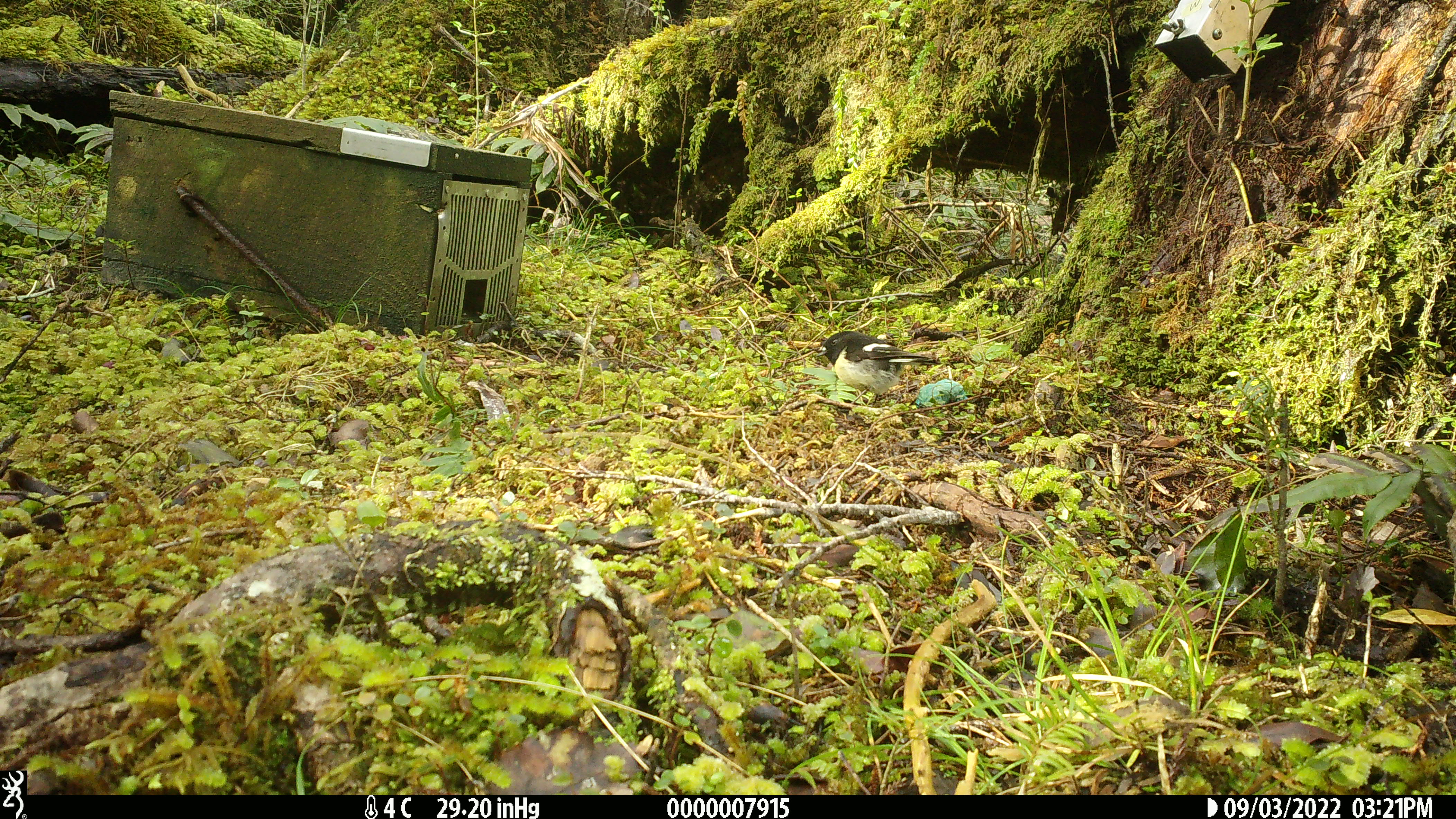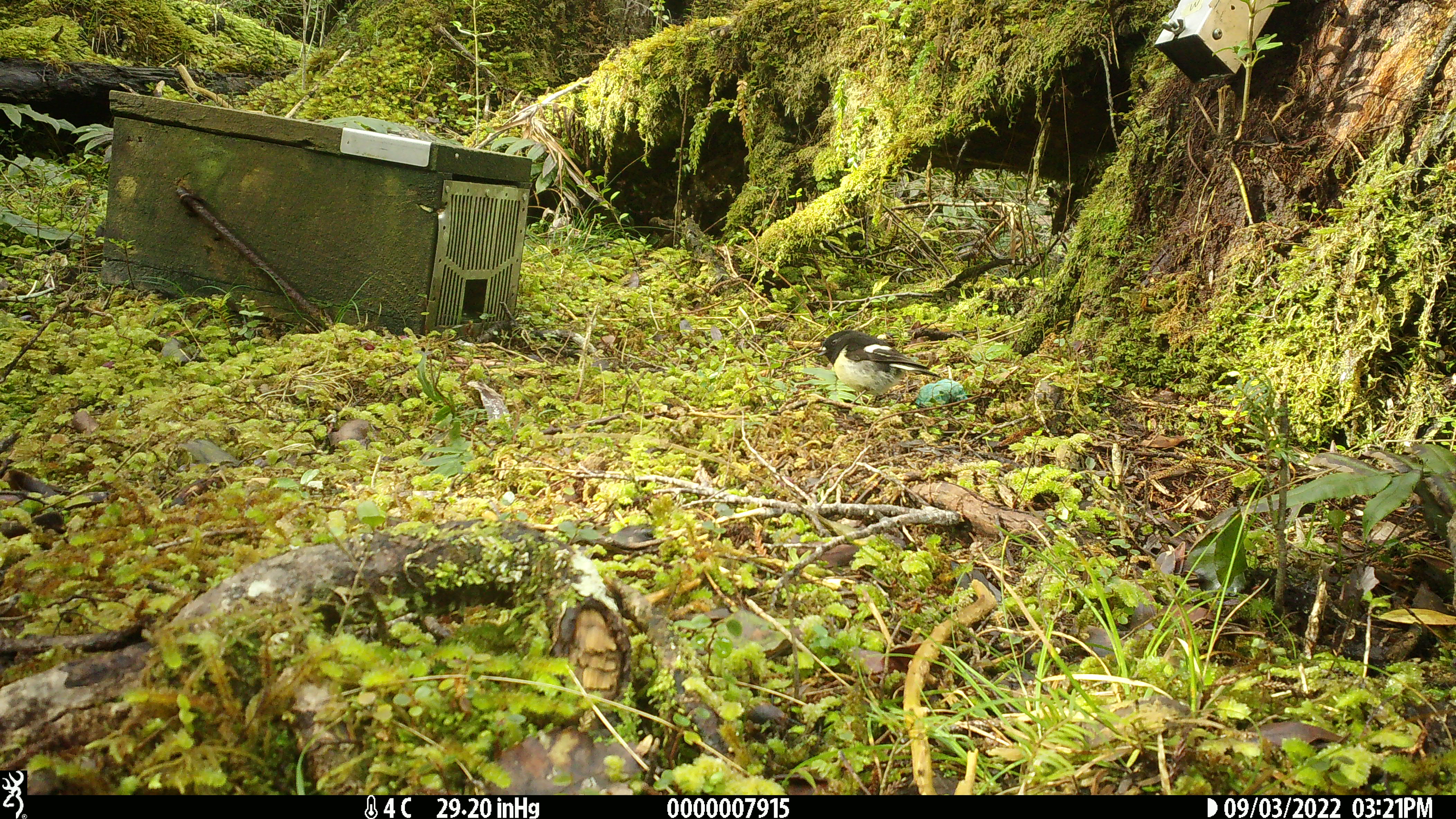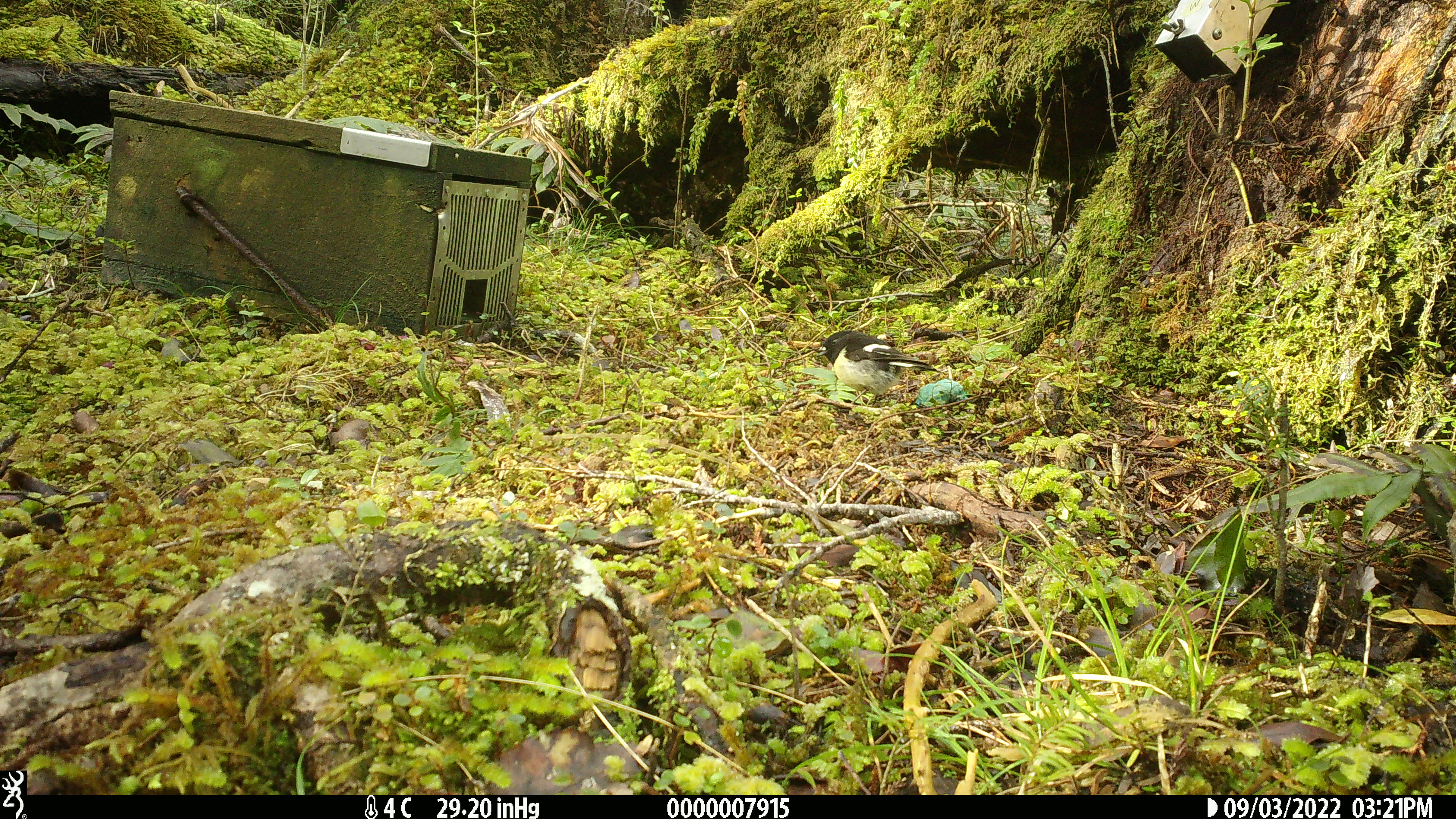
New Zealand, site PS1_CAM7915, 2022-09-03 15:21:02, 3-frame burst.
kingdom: Animalia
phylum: Chordata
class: Aves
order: Passeriformes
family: Petroicidae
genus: Petroica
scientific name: Petroica macrocephala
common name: tomtit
Tomtit (Petroica macrocephala).